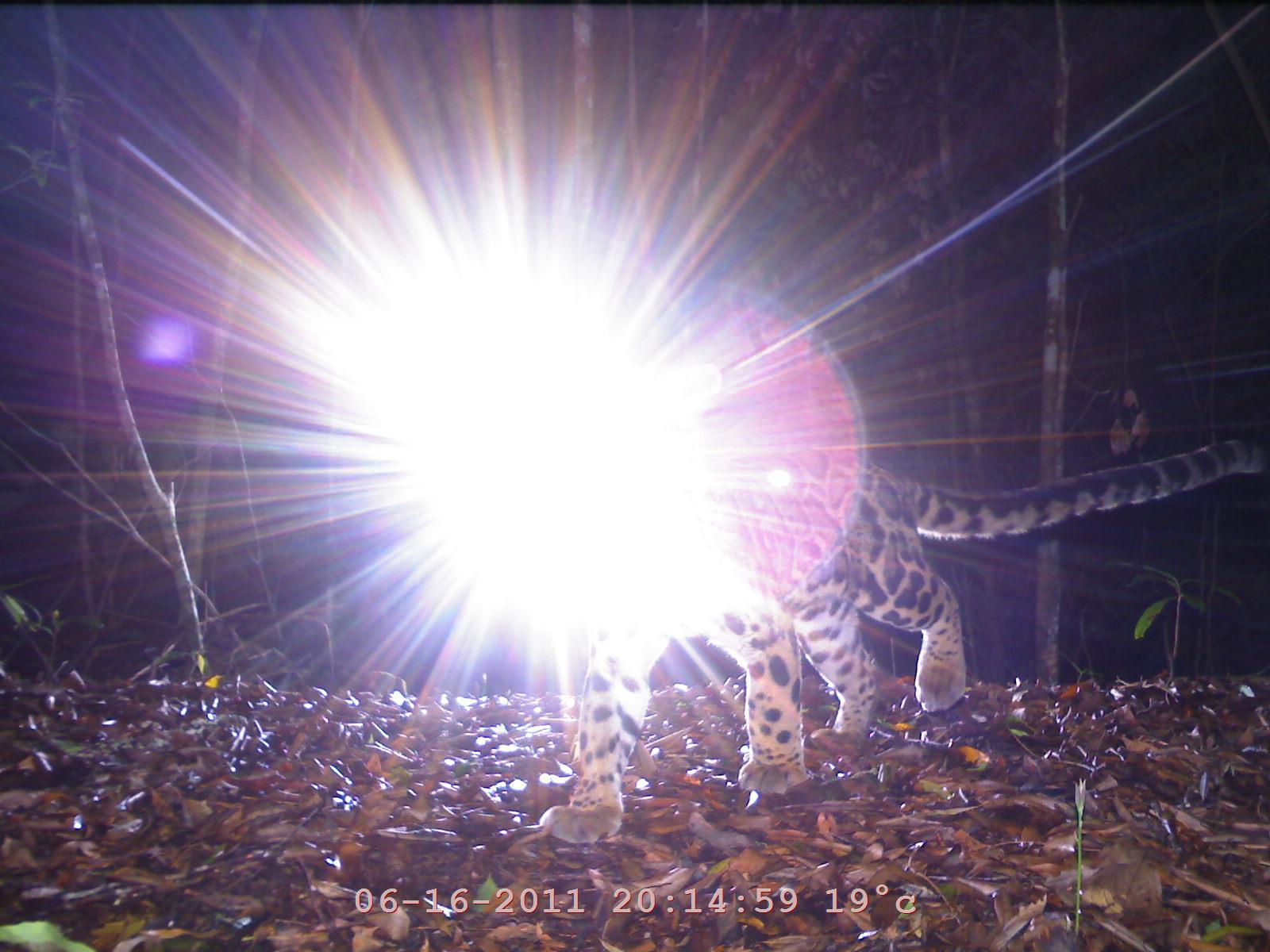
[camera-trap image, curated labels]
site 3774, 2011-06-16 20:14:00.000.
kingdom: Animalia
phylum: Chordata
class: Mammalia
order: Carnivora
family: Felidae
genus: Neofelis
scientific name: Neofelis nebulosa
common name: mainland clouded leopard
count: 1